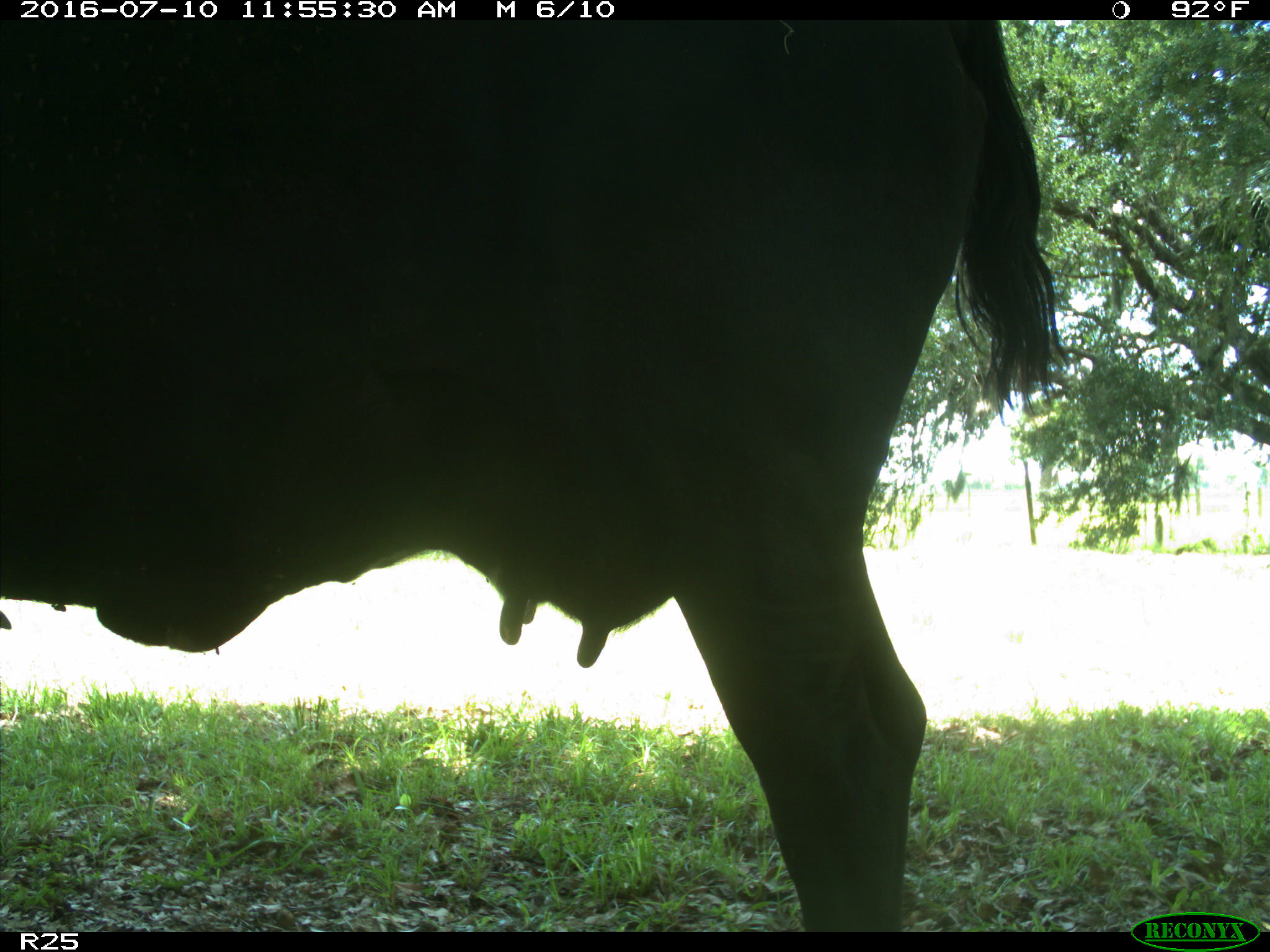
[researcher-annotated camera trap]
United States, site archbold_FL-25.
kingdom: Animalia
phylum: Chordata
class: Mammalia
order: Artiodactyla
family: Bovidae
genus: Bos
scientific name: Bos taurus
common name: domestic cow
Bos taurus (domestic cow).